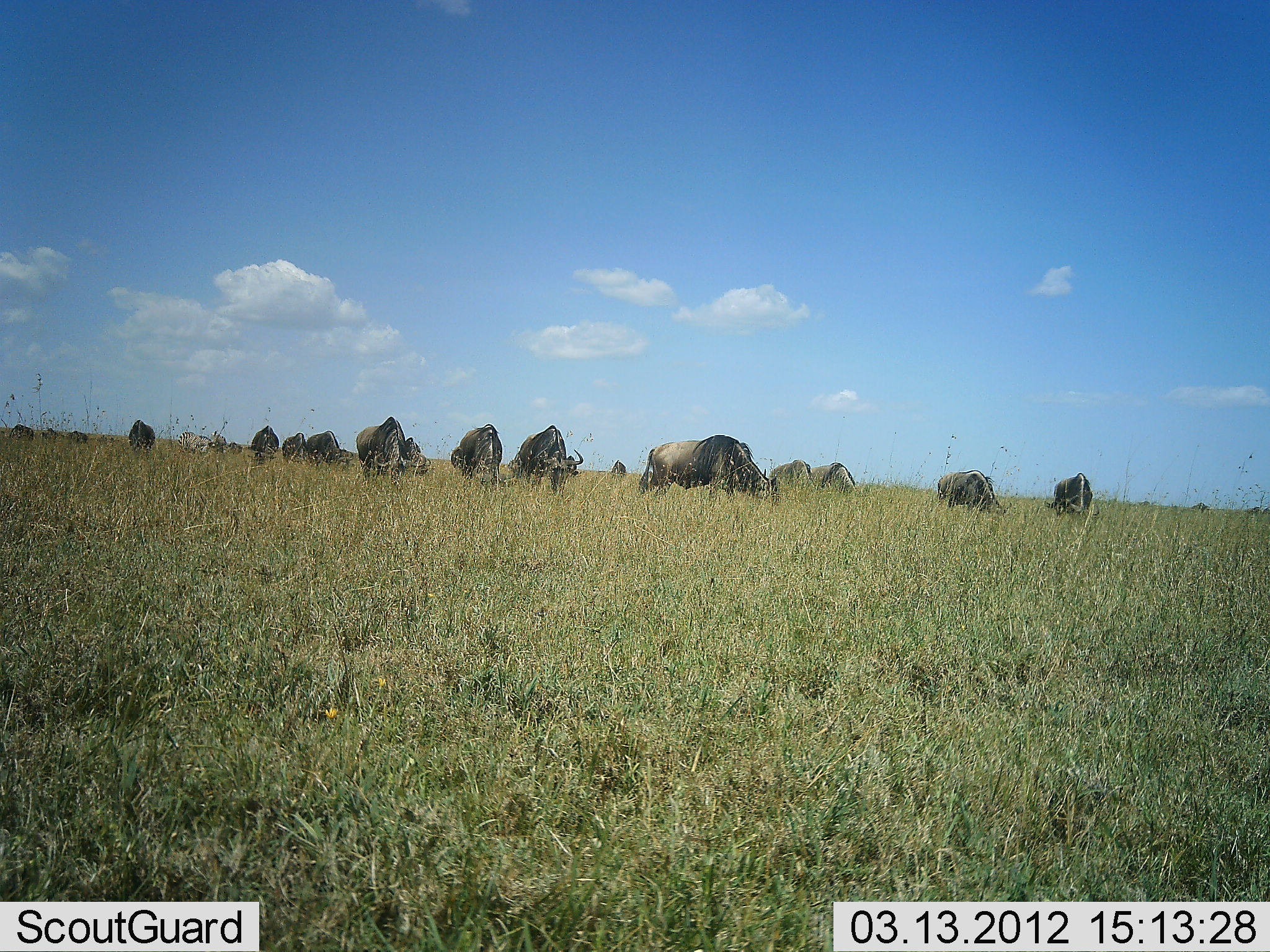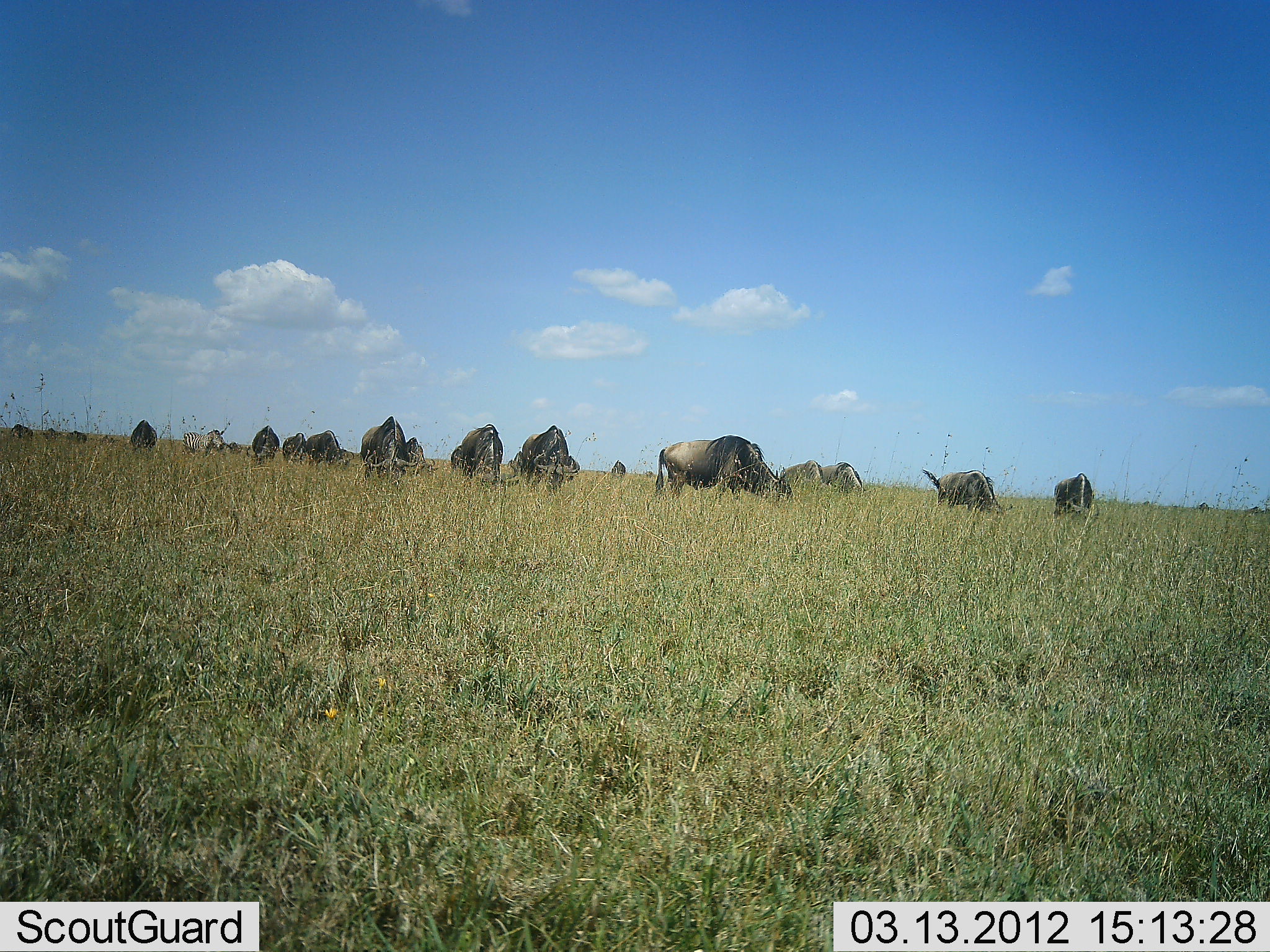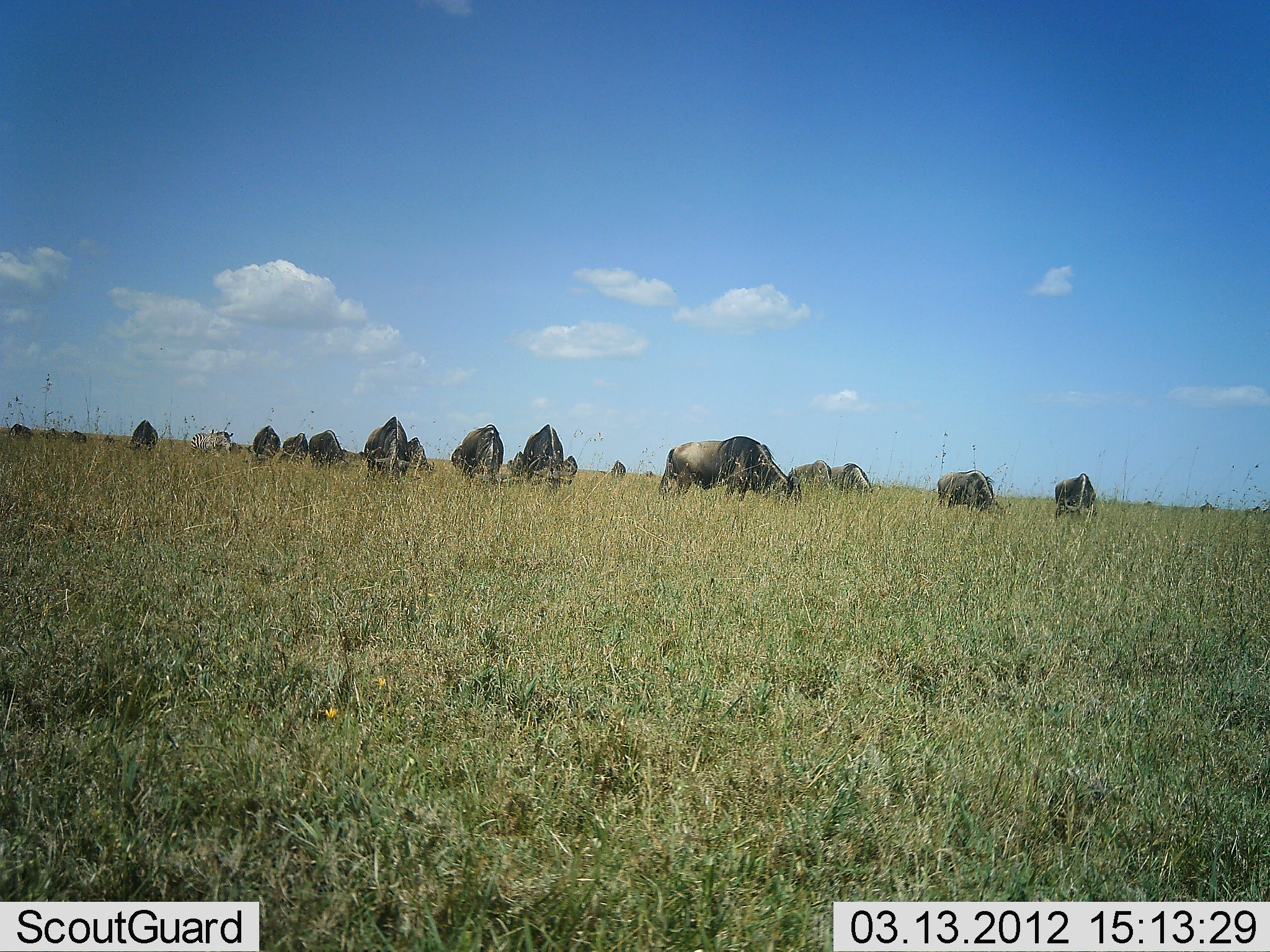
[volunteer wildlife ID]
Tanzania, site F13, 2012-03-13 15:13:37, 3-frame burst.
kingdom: Animalia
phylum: Chordata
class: Mammalia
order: Artiodactyla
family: Bovidae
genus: Connochaetes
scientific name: Connochaetes taurinus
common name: blue wildebeest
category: wildebeest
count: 11-50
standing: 14%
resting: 0%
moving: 11%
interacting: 0%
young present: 0%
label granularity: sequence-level